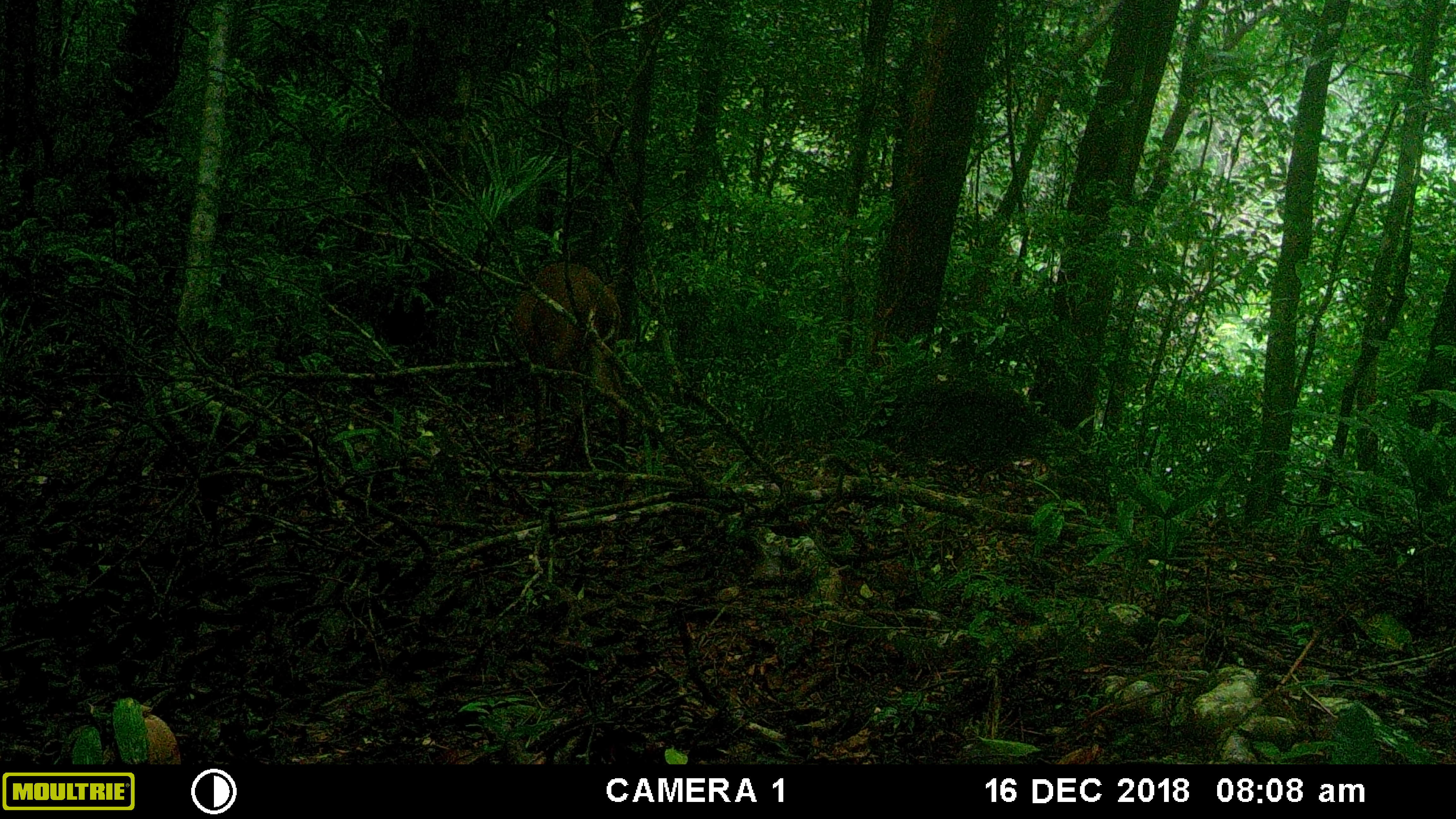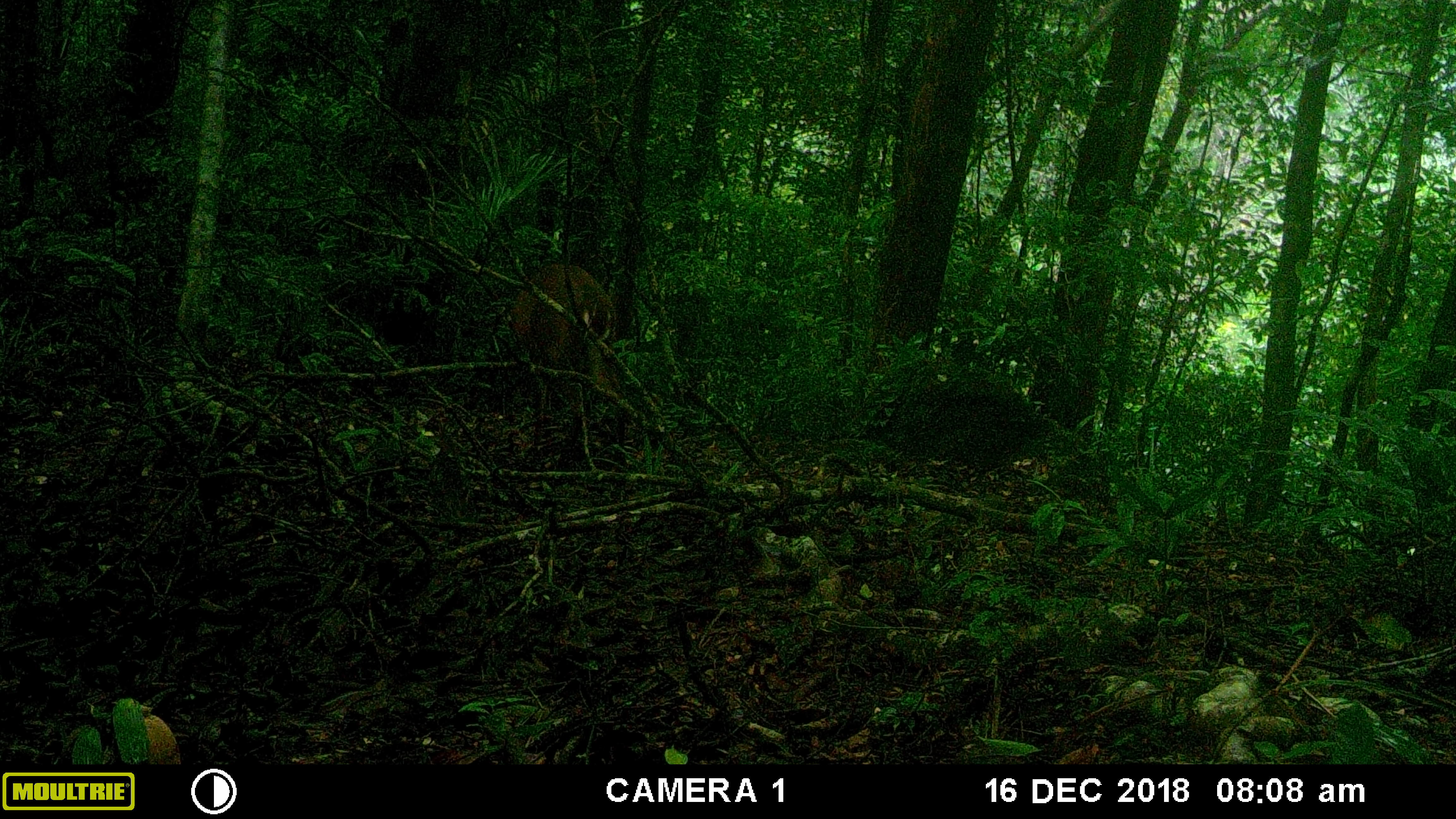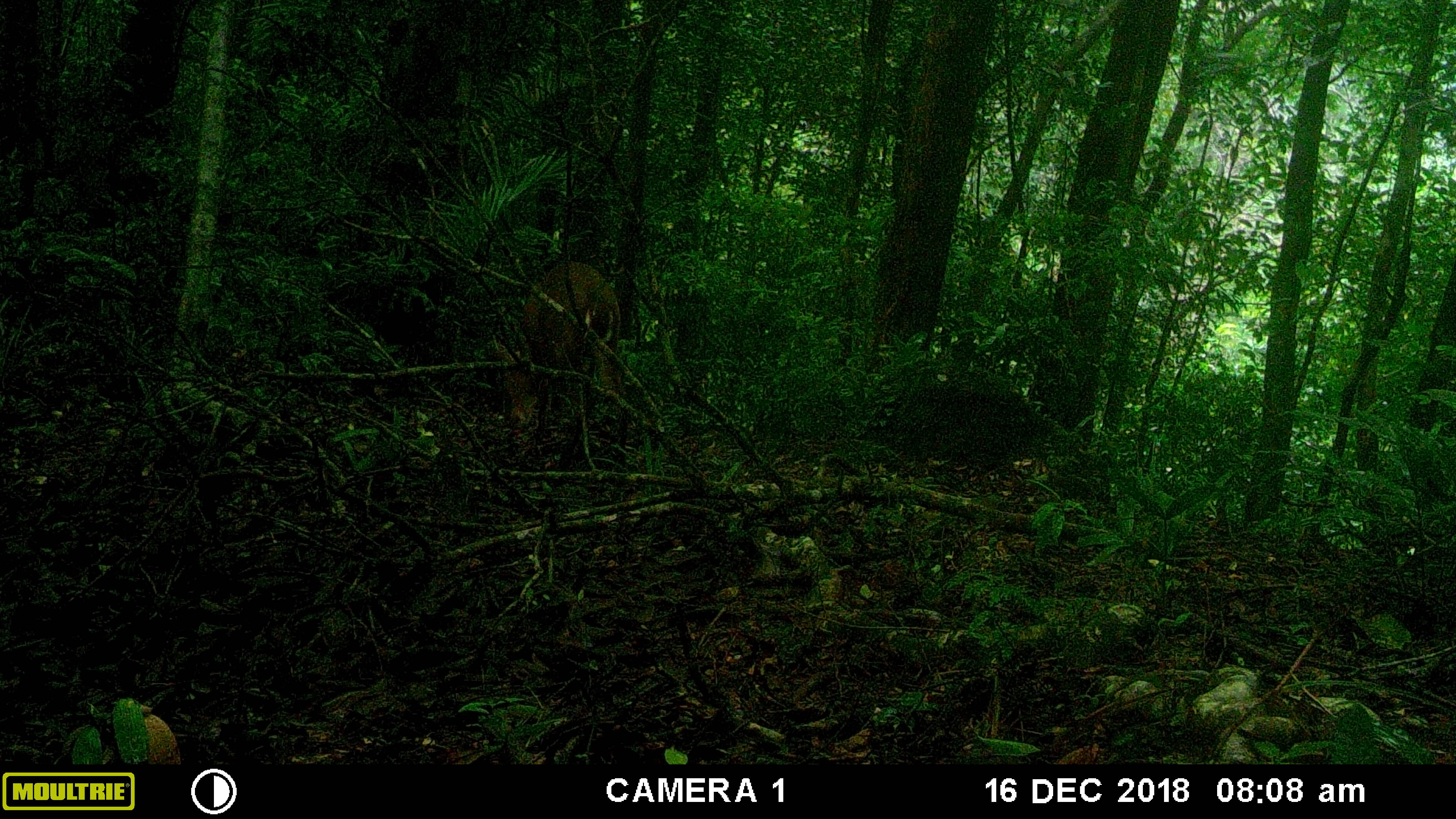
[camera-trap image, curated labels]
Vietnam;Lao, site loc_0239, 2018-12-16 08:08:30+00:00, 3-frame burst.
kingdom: Animalia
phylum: Chordata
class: Mammalia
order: Artiodactyla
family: Cervidae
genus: Muntiacus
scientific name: Muntiacus vuquangensis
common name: large-antlered muntjac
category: large antlered muntjac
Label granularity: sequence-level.